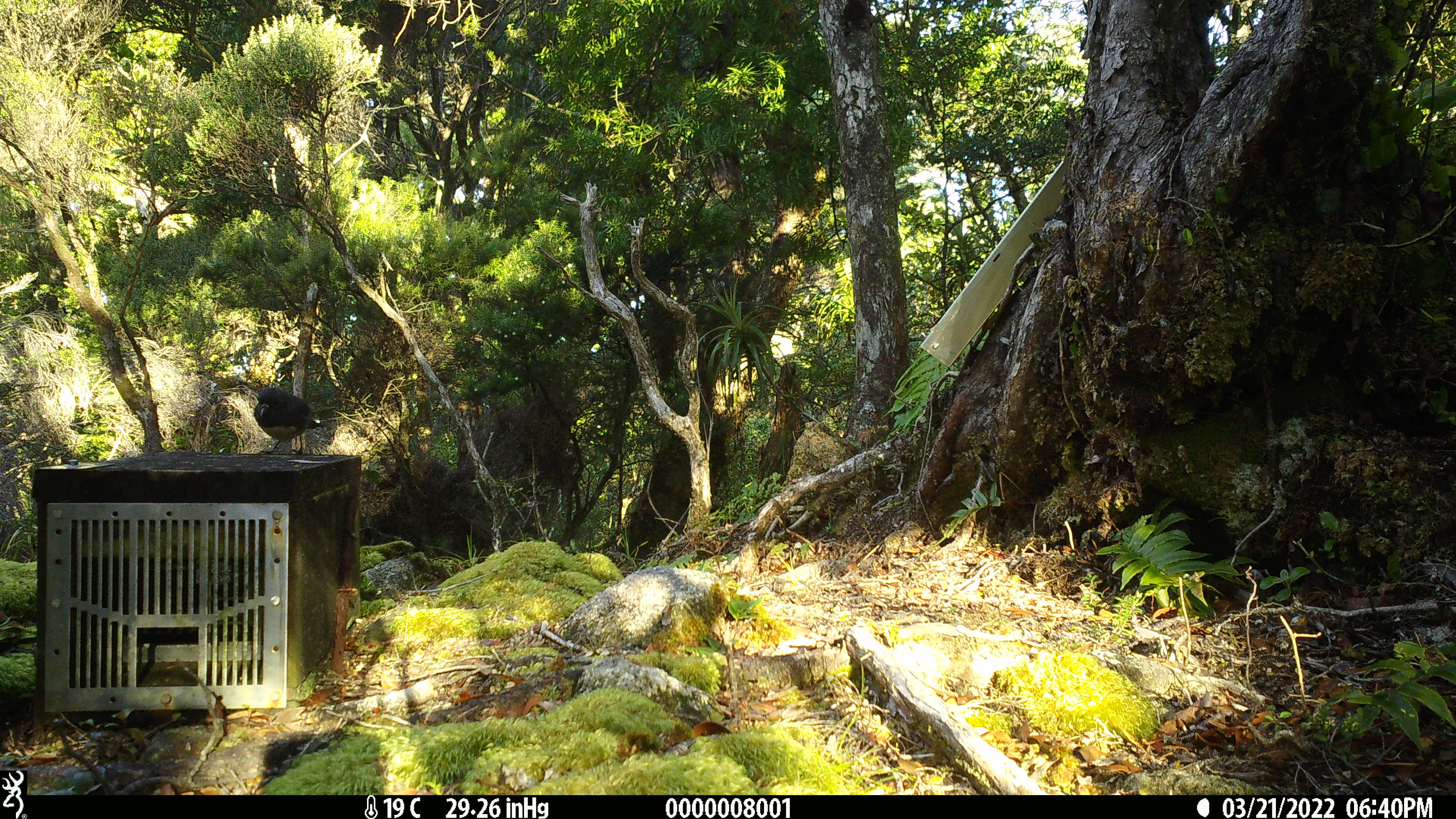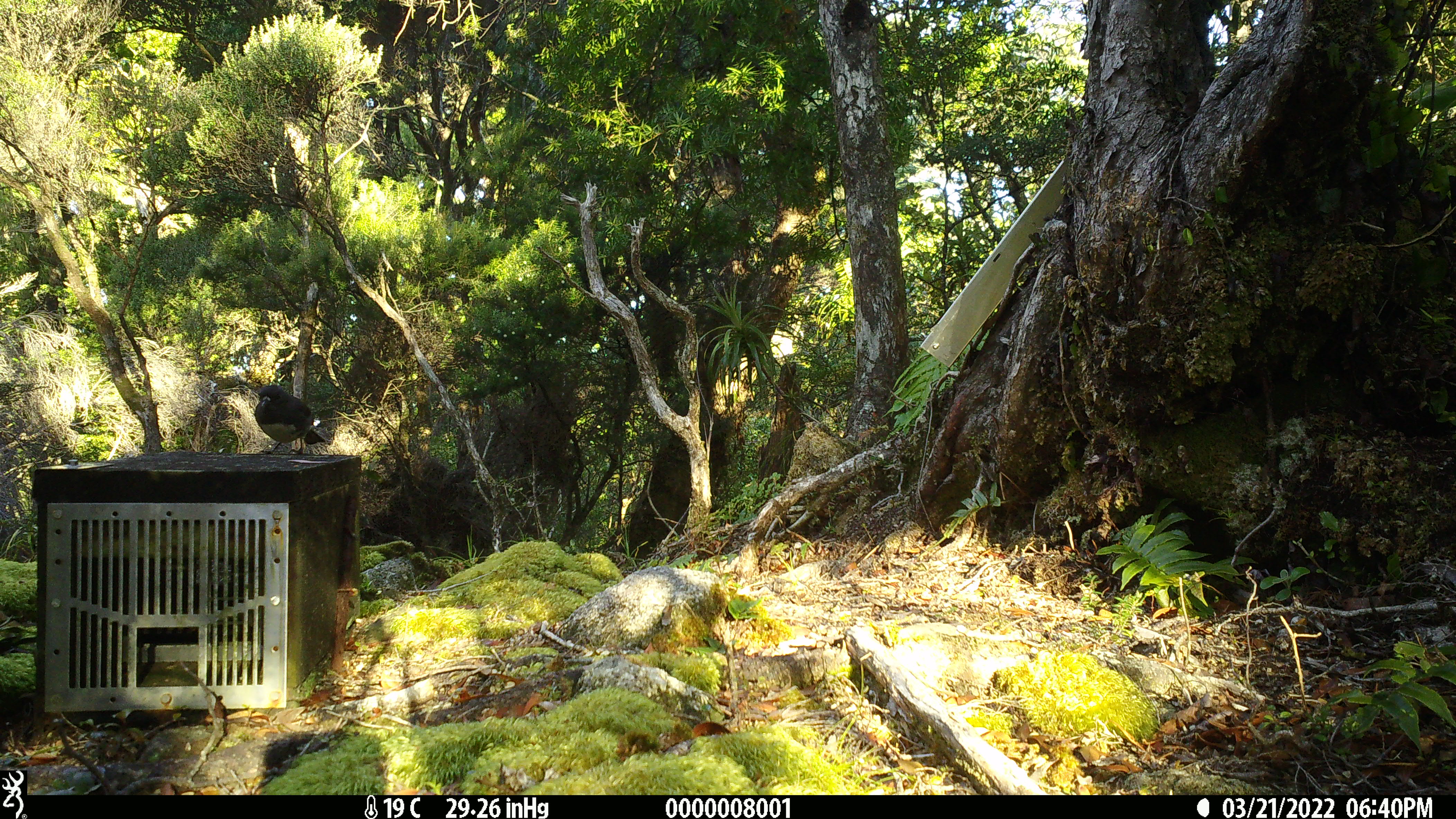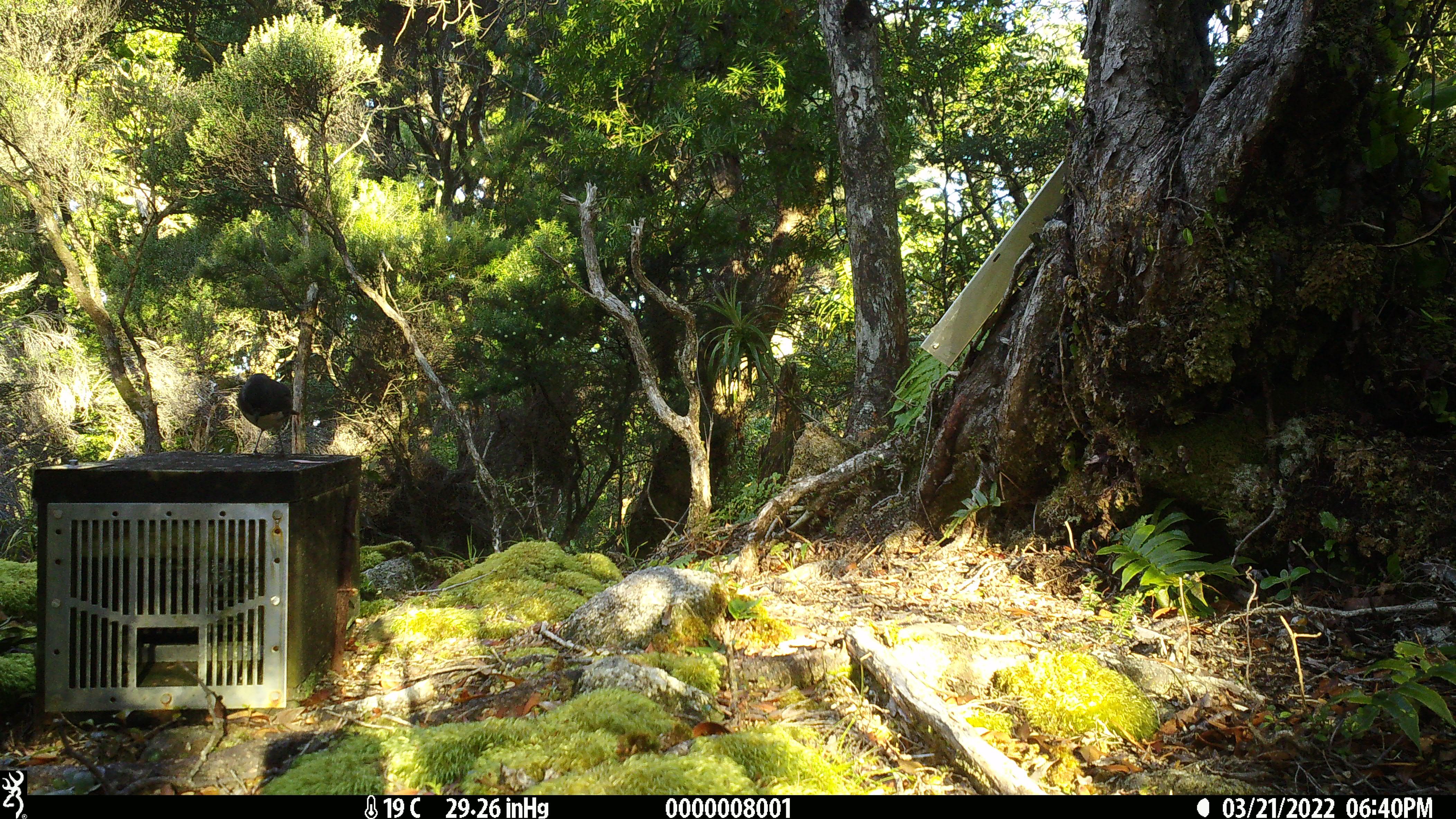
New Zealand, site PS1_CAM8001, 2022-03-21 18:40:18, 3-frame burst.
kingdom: Animalia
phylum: Chordata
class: Aves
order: Passeriformes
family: Petroicidae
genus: Petroica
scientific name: Petroica australis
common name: new zealand robin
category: robin